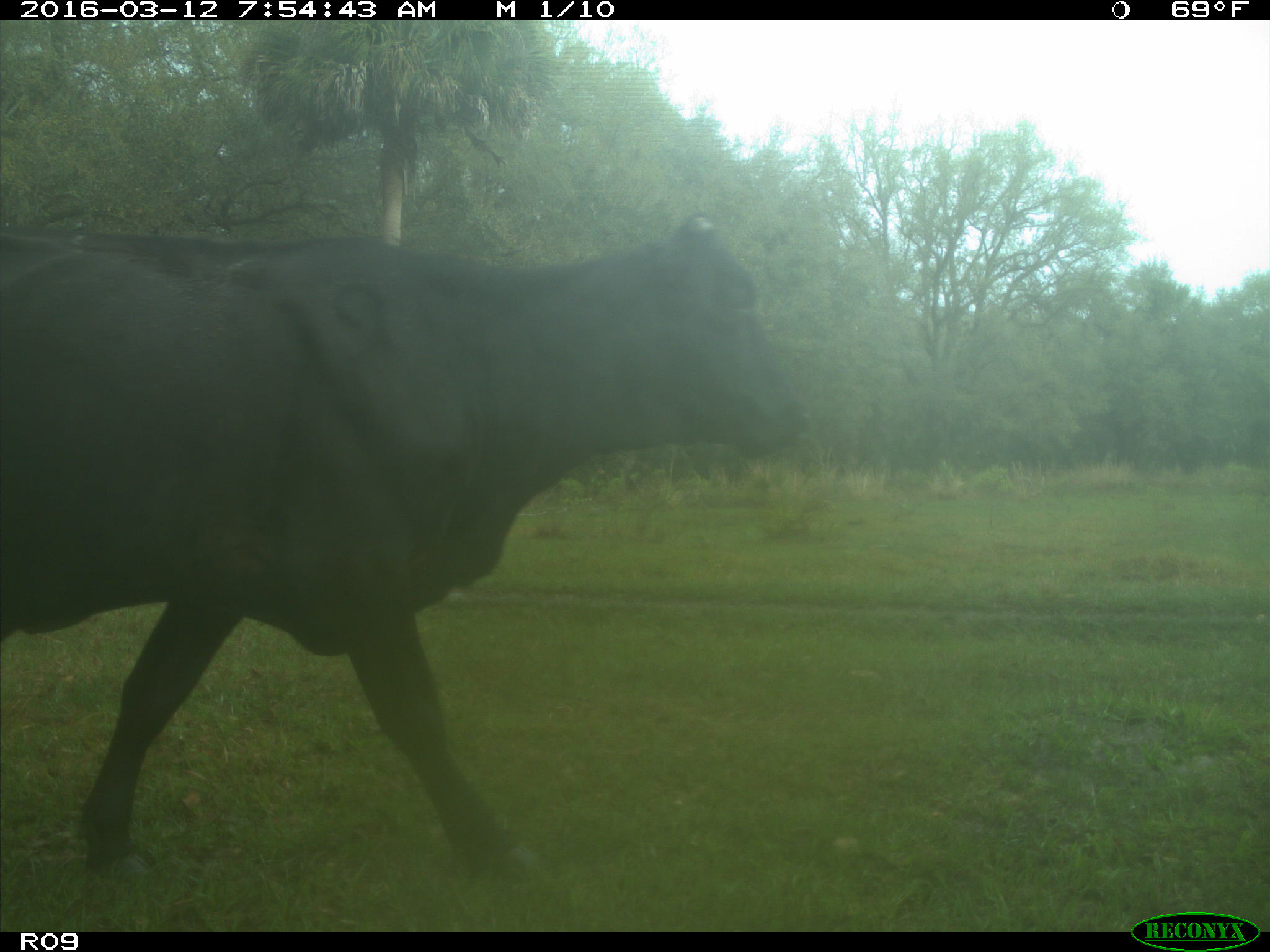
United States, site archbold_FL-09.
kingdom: Animalia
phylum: Chordata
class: Mammalia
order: Artiodactyla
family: Bovidae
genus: Bos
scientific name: Bos taurus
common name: domestic cow